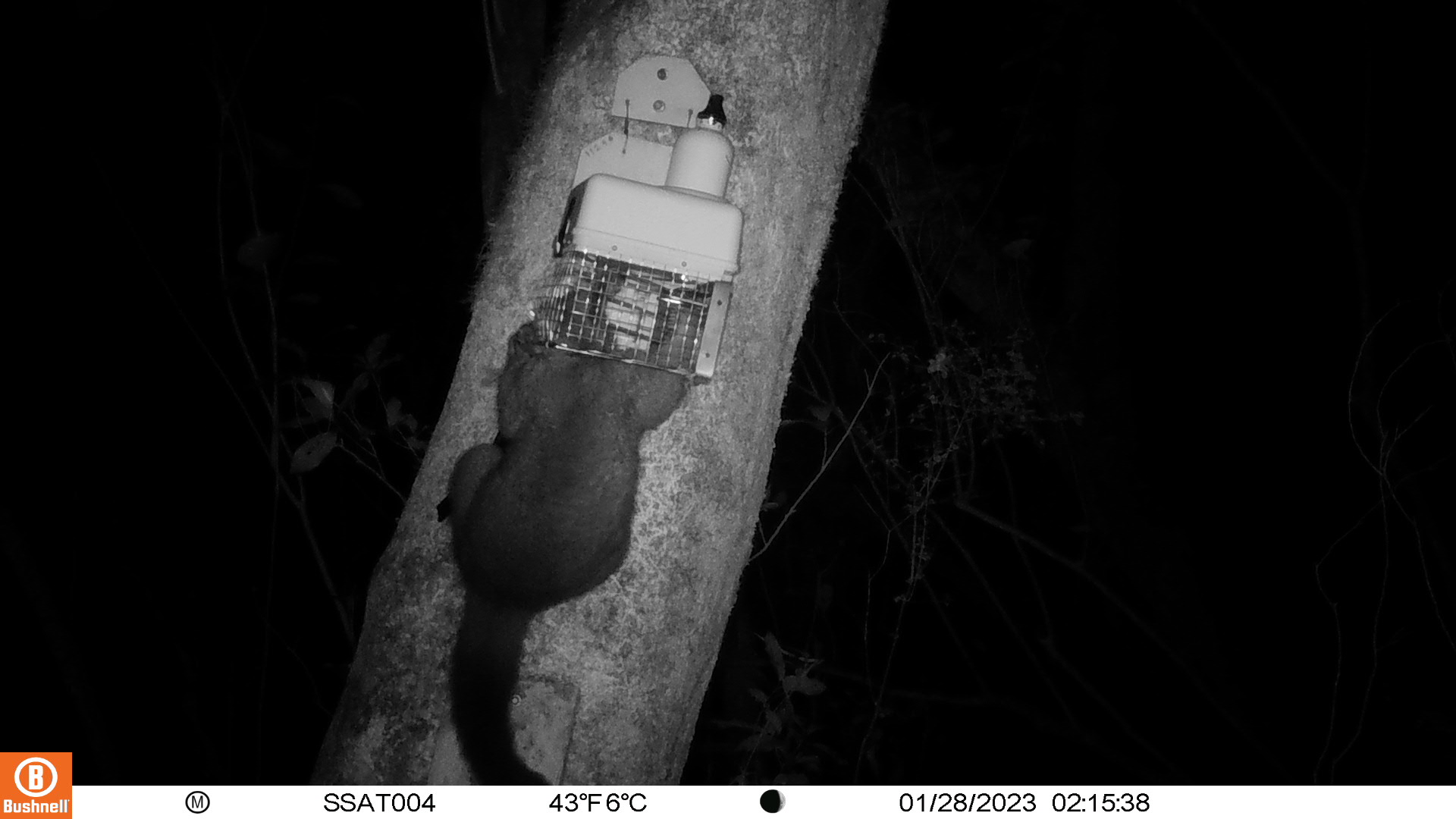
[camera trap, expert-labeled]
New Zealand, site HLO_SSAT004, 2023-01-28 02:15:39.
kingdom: Animalia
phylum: Chordata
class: Mammalia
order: Diprotodontia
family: Phalangeridae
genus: Trichosurus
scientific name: Trichosurus vulpecula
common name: common brushtail possum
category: possum